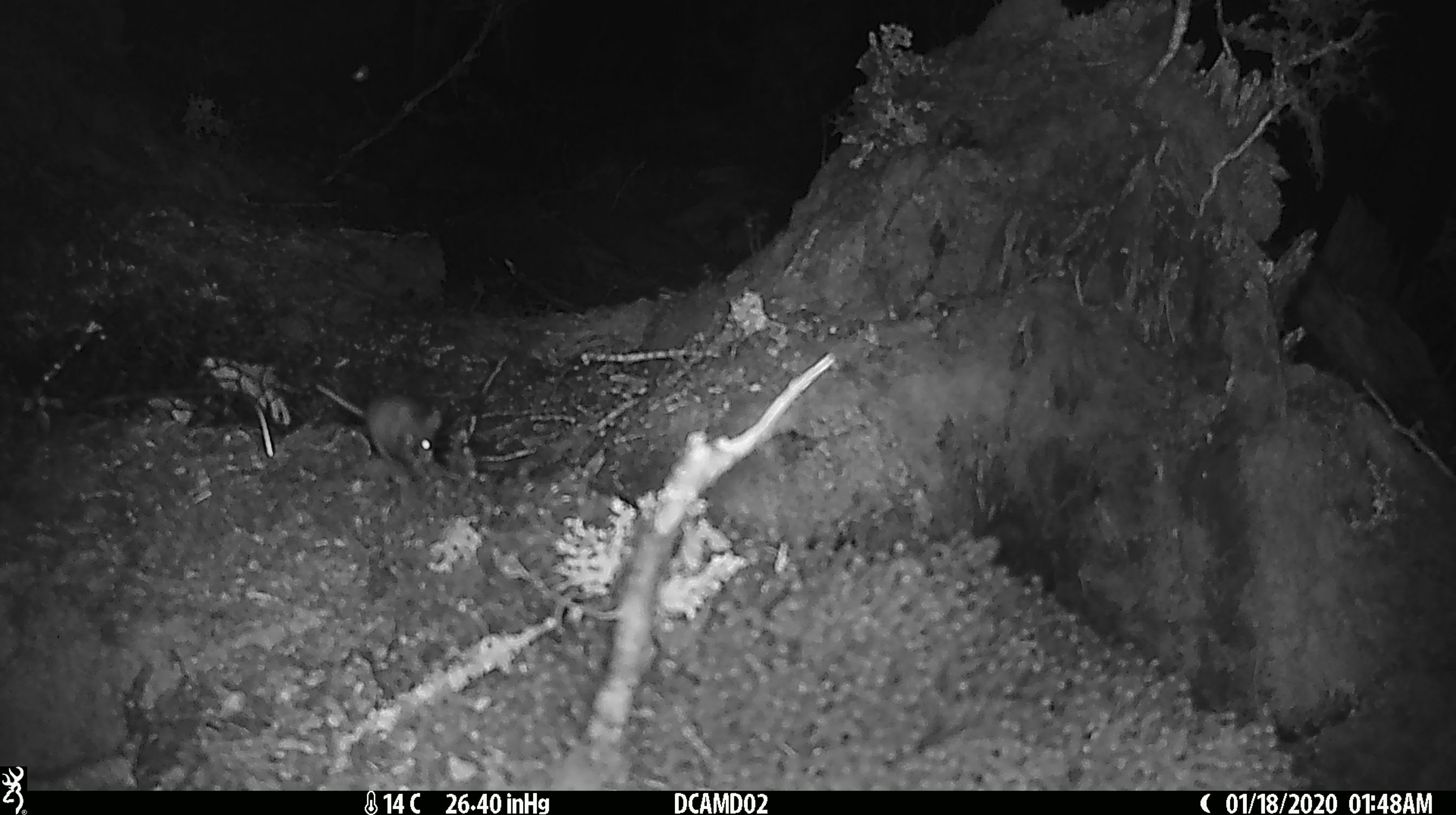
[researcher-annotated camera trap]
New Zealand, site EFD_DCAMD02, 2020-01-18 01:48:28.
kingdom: Animalia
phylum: Chordata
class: Mammalia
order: Rodentia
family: Muridae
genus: Mus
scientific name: Mus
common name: mouse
Mouse (Mus).